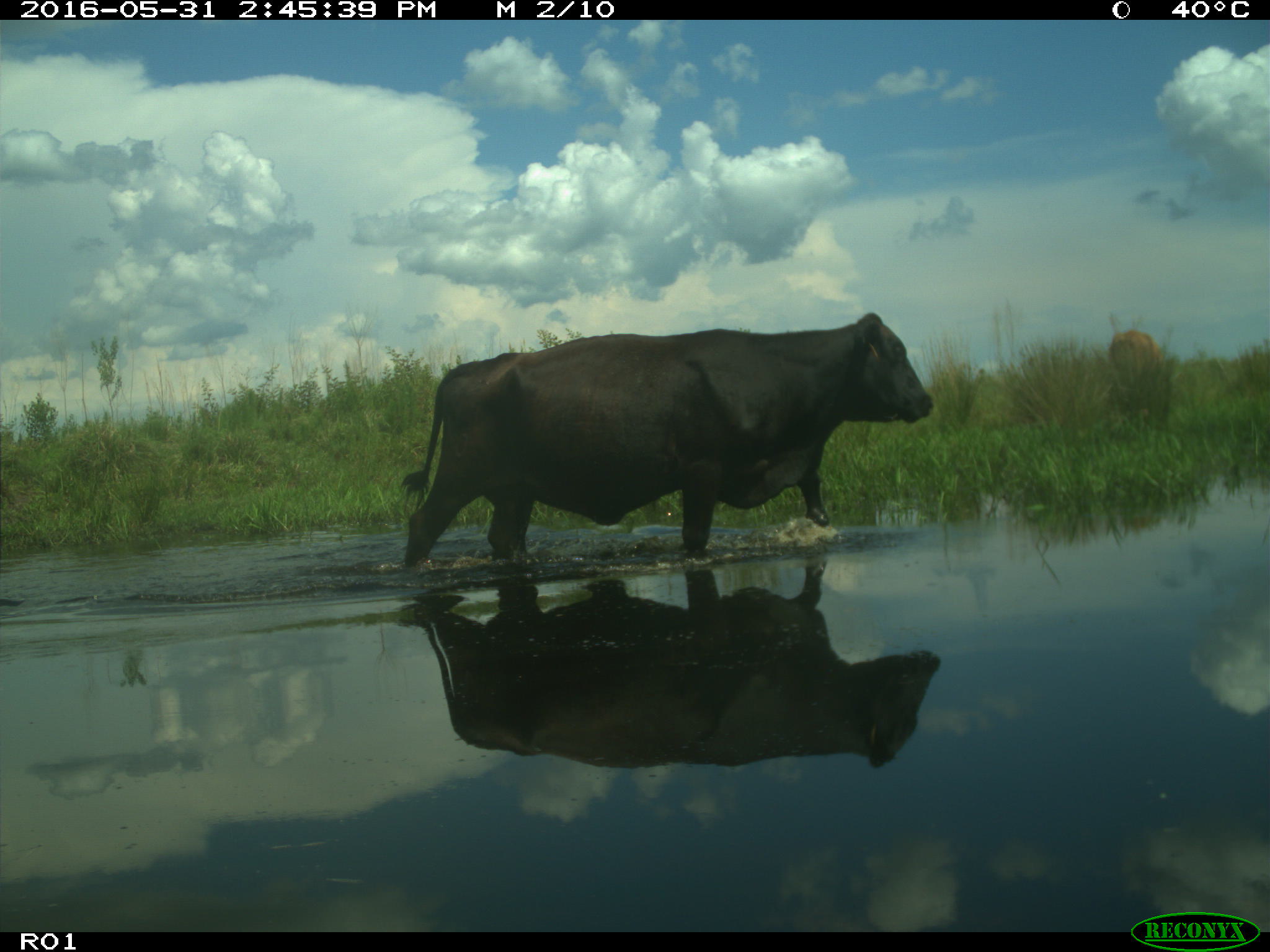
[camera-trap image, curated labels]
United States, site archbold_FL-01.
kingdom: Animalia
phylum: Chordata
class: Mammalia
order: Artiodactyla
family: Bovidae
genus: Bos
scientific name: Bos taurus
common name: domestic cow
Bos taurus (domestic cow).